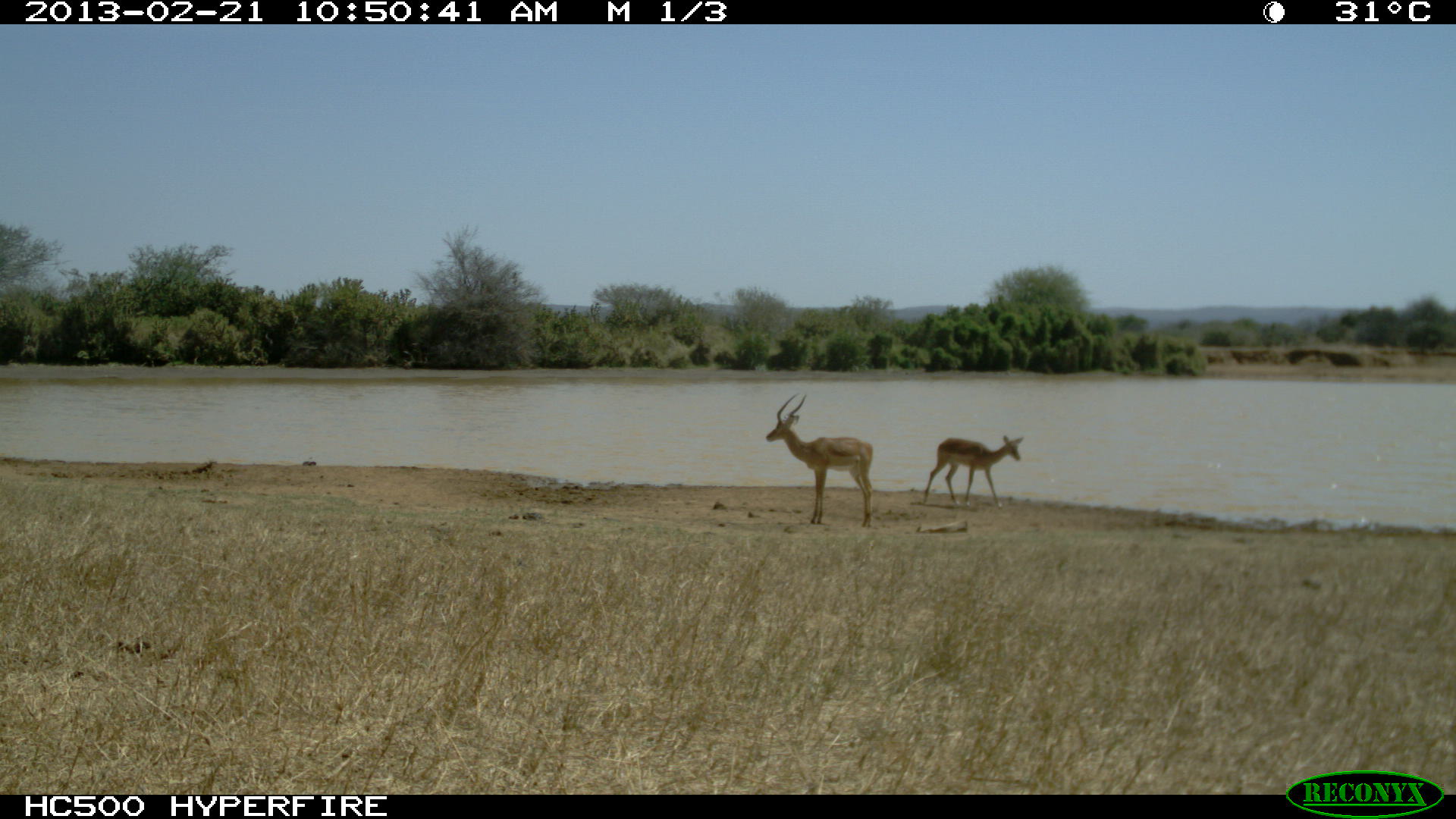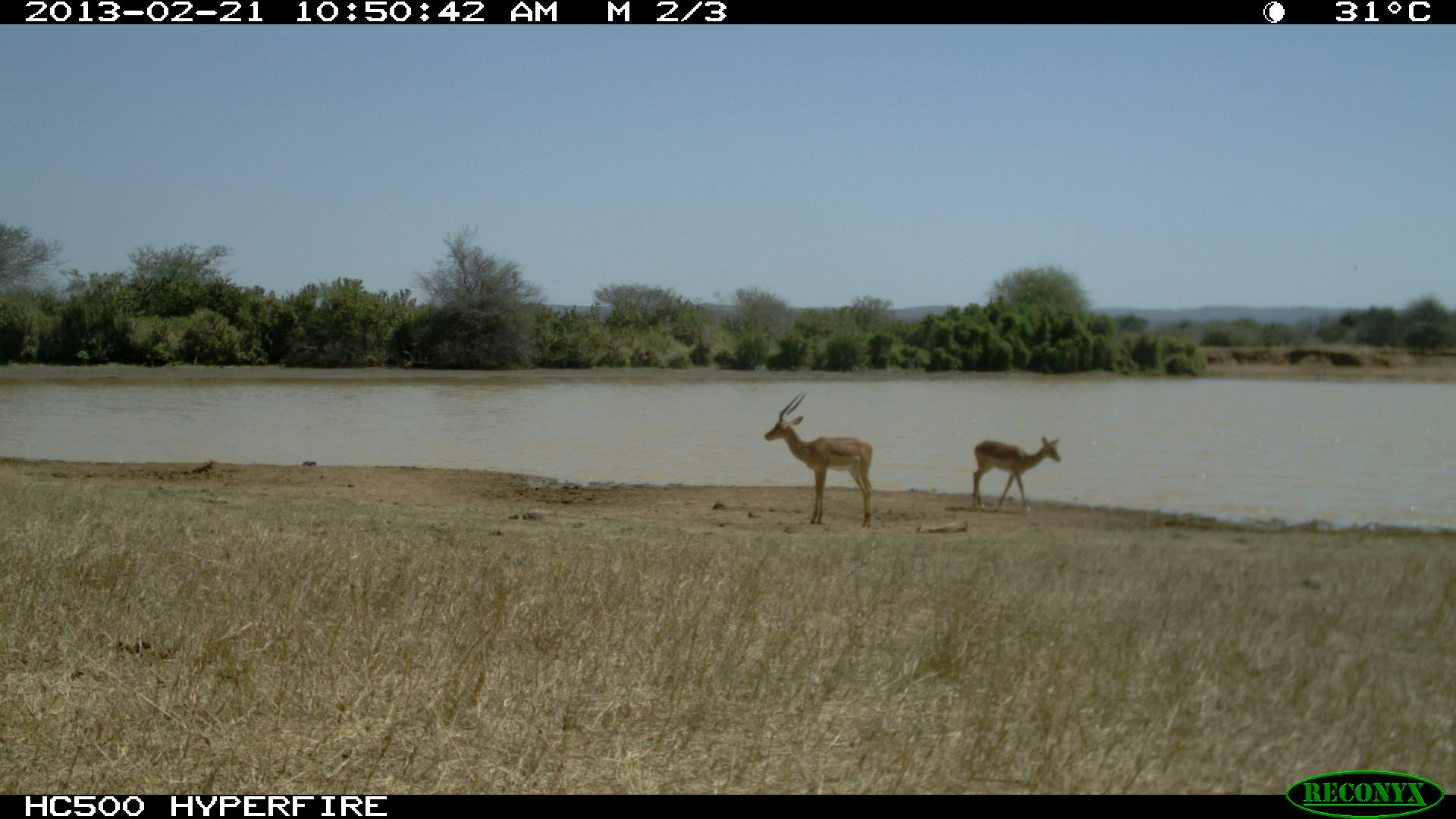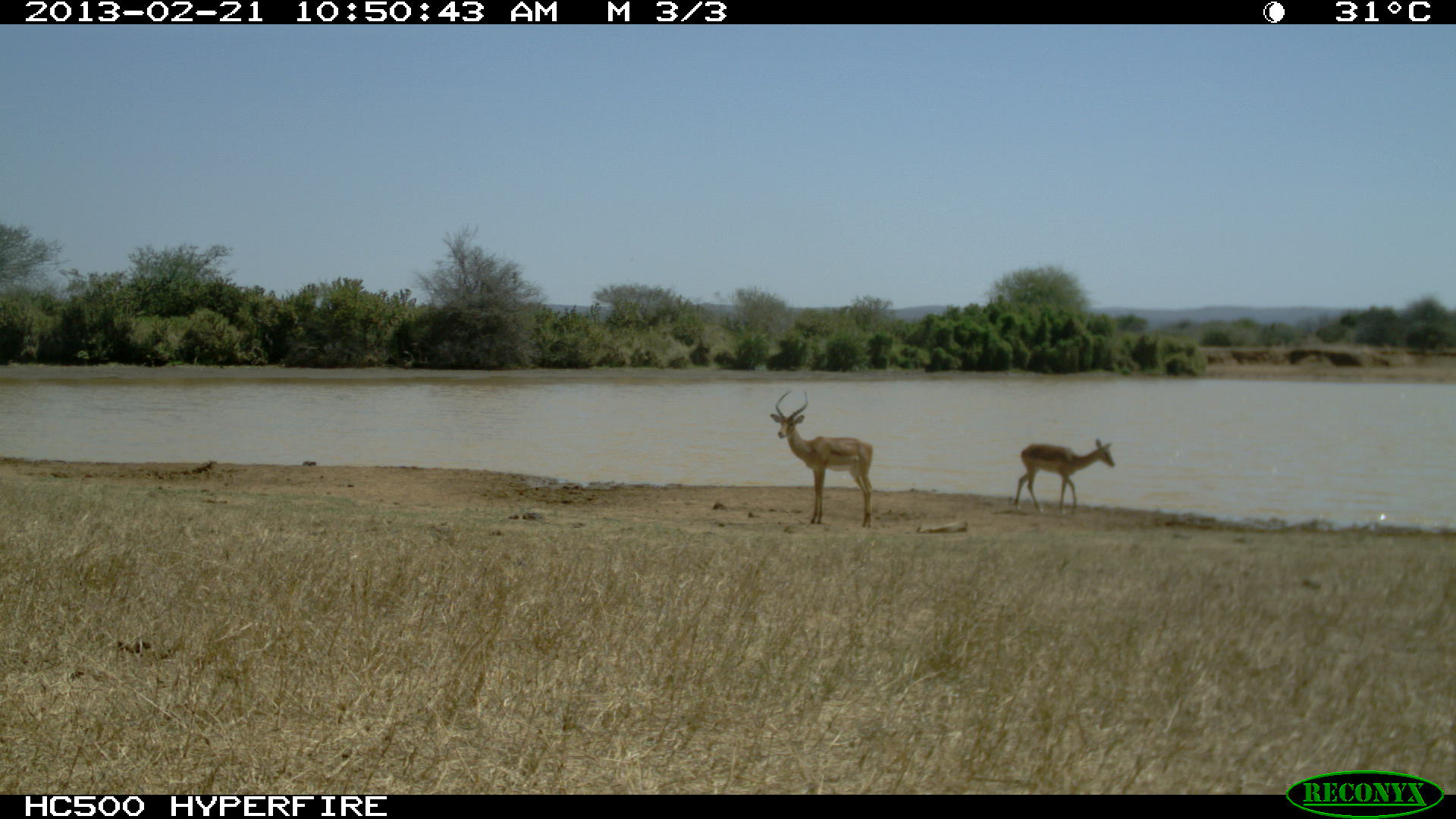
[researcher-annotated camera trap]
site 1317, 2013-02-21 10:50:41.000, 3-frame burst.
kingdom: Animalia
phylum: Chordata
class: Mammalia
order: Artiodactyla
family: Bovidae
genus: Aepyceros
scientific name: Aepyceros melampus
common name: impala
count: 2